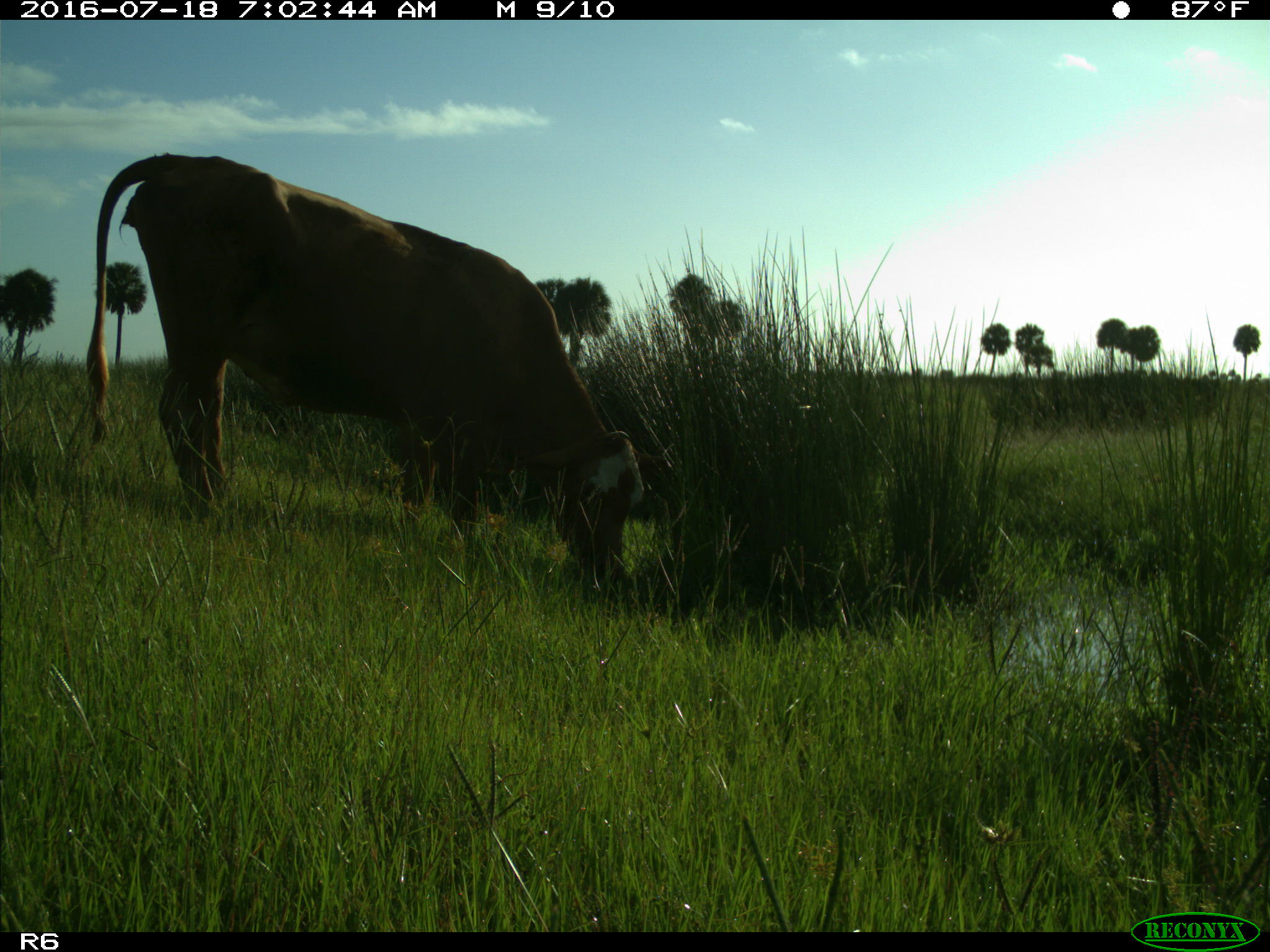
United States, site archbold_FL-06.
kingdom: Animalia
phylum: Chordata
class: Mammalia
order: Artiodactyla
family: Bovidae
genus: Bos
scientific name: Bos taurus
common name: domestic cow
Bos taurus (domestic cow).